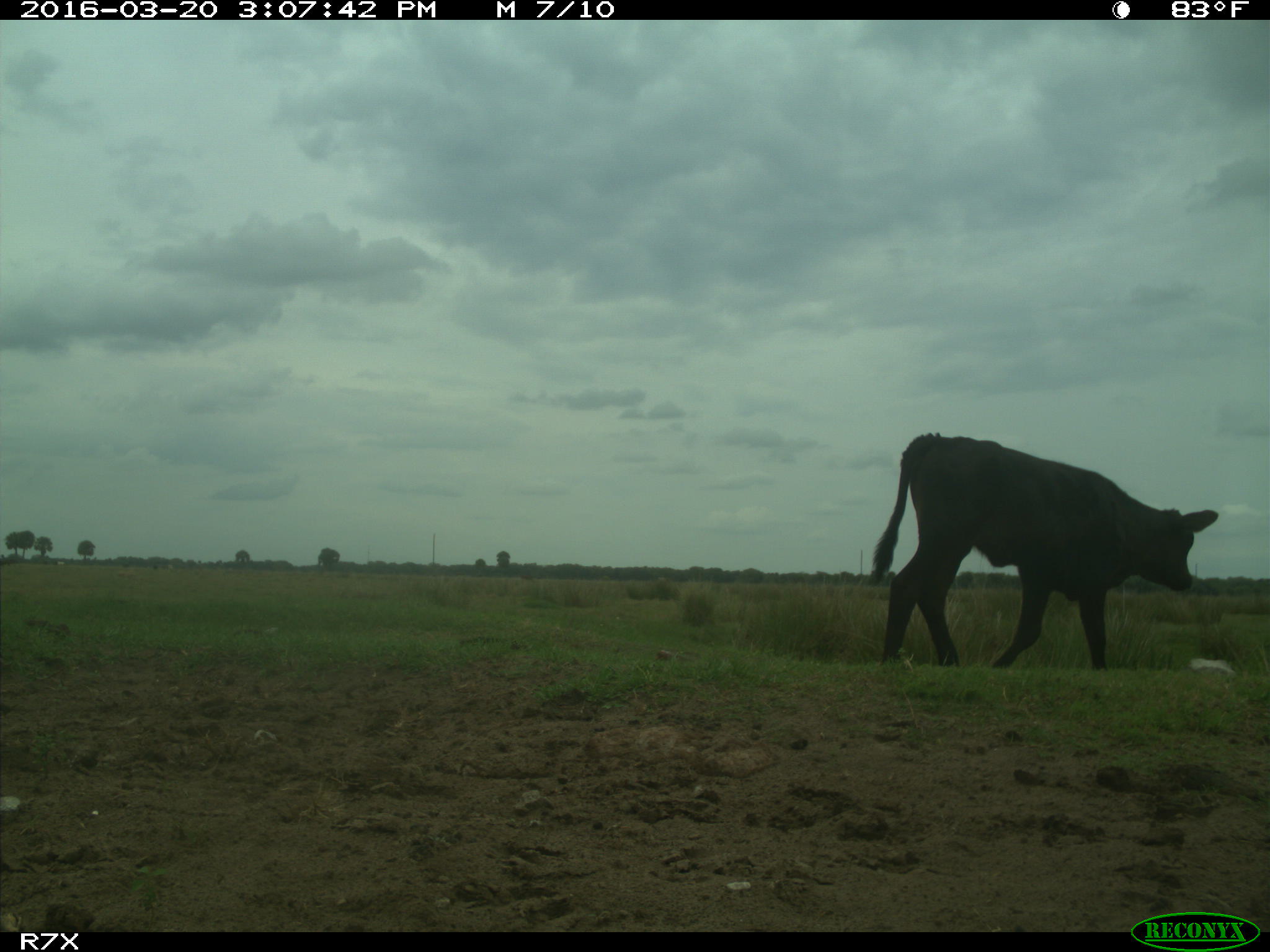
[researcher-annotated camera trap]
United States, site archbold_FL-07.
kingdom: Animalia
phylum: Chordata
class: Mammalia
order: Artiodactyla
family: Bovidae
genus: Bos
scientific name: Bos taurus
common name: domestic cow